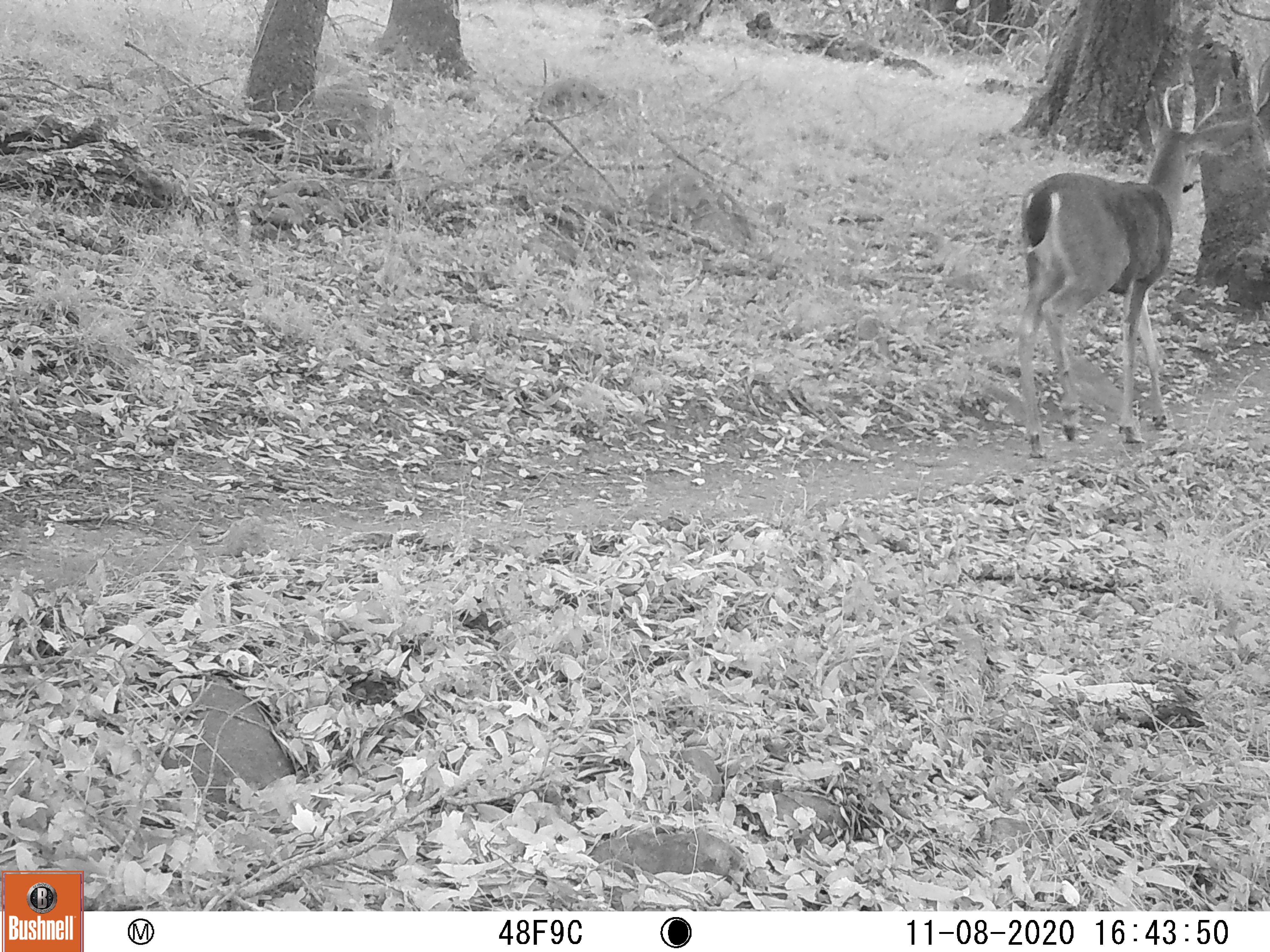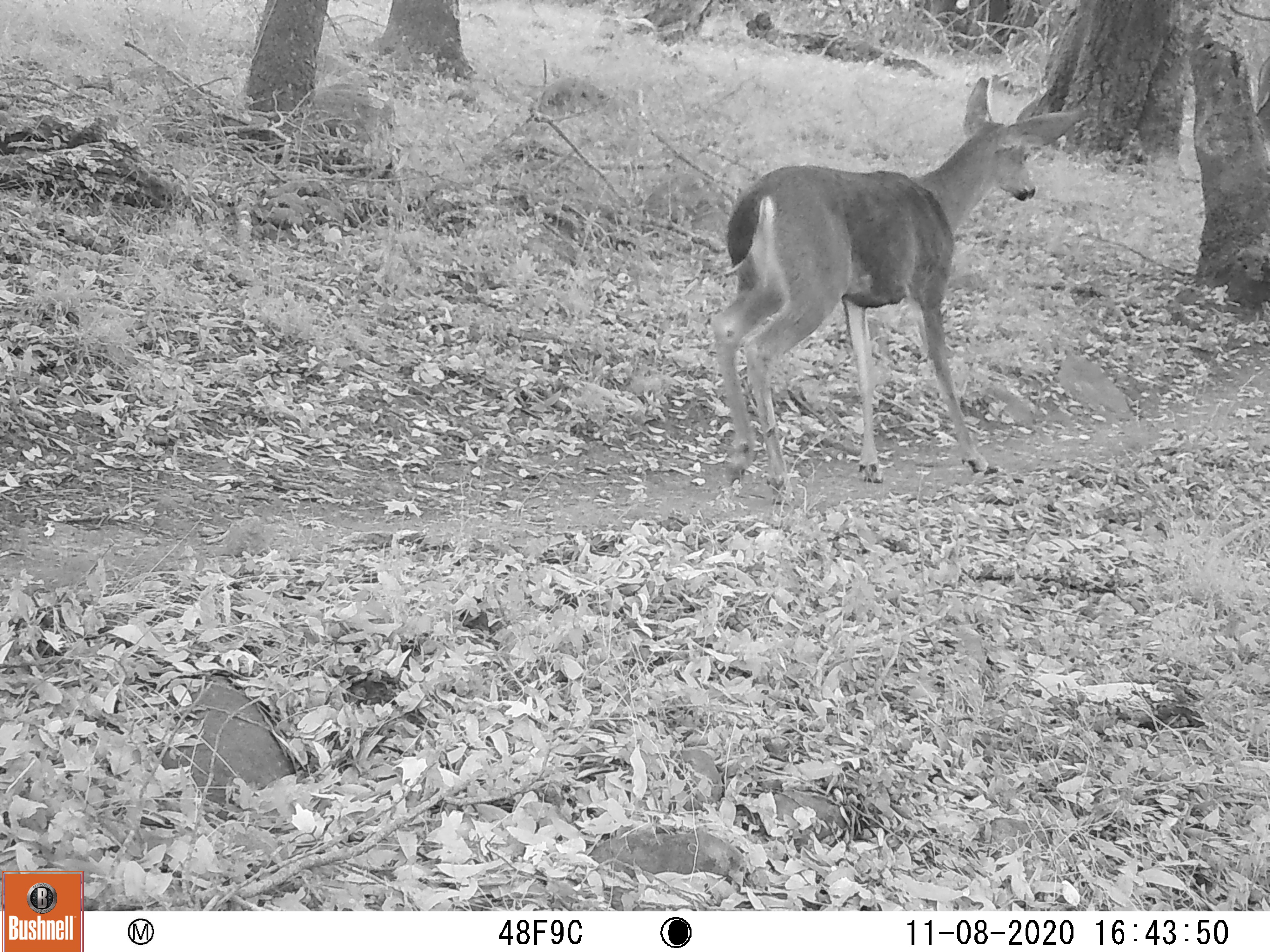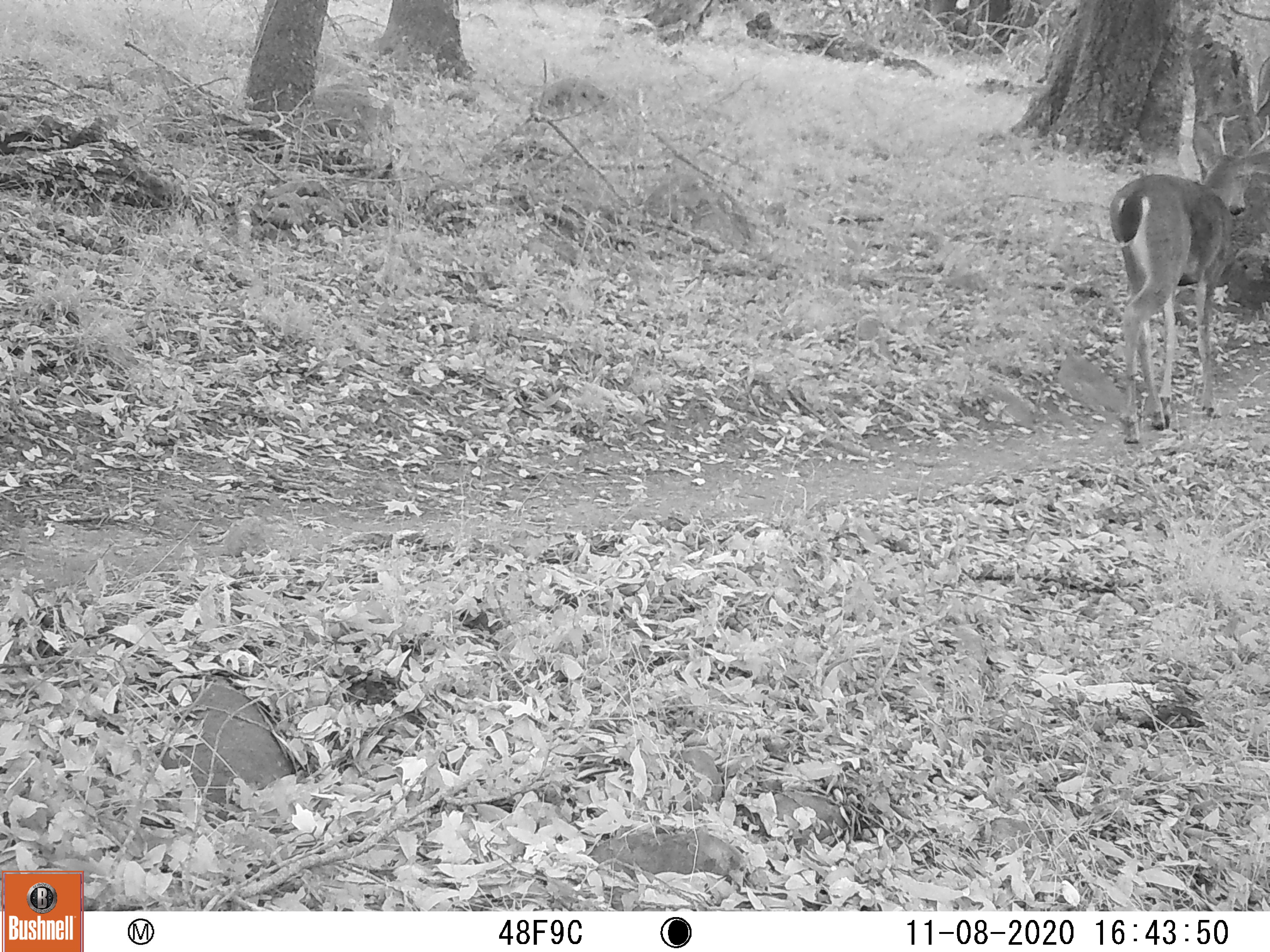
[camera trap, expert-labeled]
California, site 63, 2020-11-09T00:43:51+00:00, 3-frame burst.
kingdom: Animalia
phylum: Chordata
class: Mammalia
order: Artiodactyla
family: Cervidae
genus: Odocoileus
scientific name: Odocoileus hemionus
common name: mule deer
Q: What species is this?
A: Mule deer (Odocoileus hemionus).